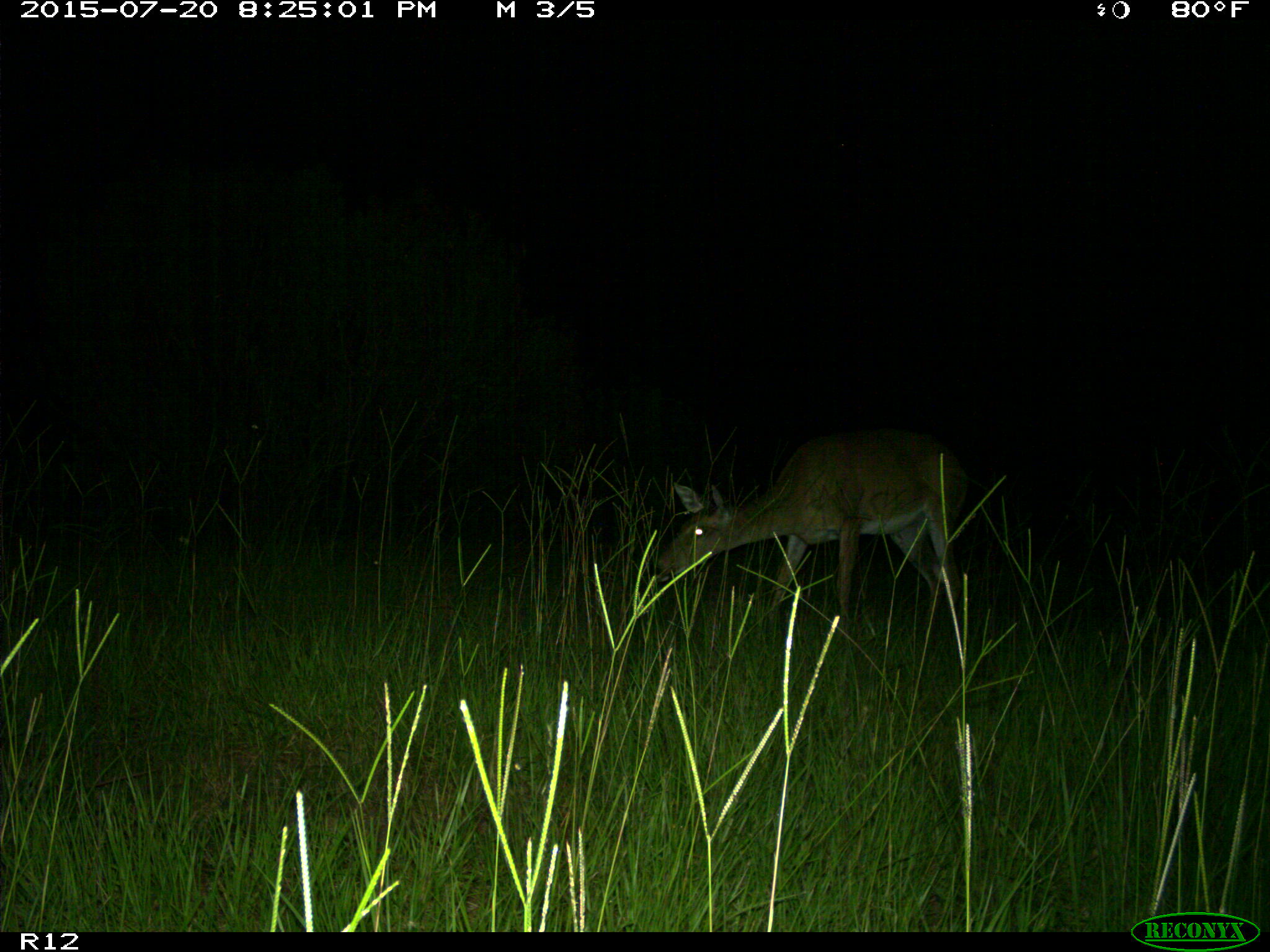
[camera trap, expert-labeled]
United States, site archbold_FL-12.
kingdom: Animalia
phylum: Chordata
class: Mammalia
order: Artiodactyla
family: Cervidae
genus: Odocoileus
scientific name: Odocoileus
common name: deer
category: unidentified deer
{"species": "unidentified deer (deer) (Odocoileus)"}